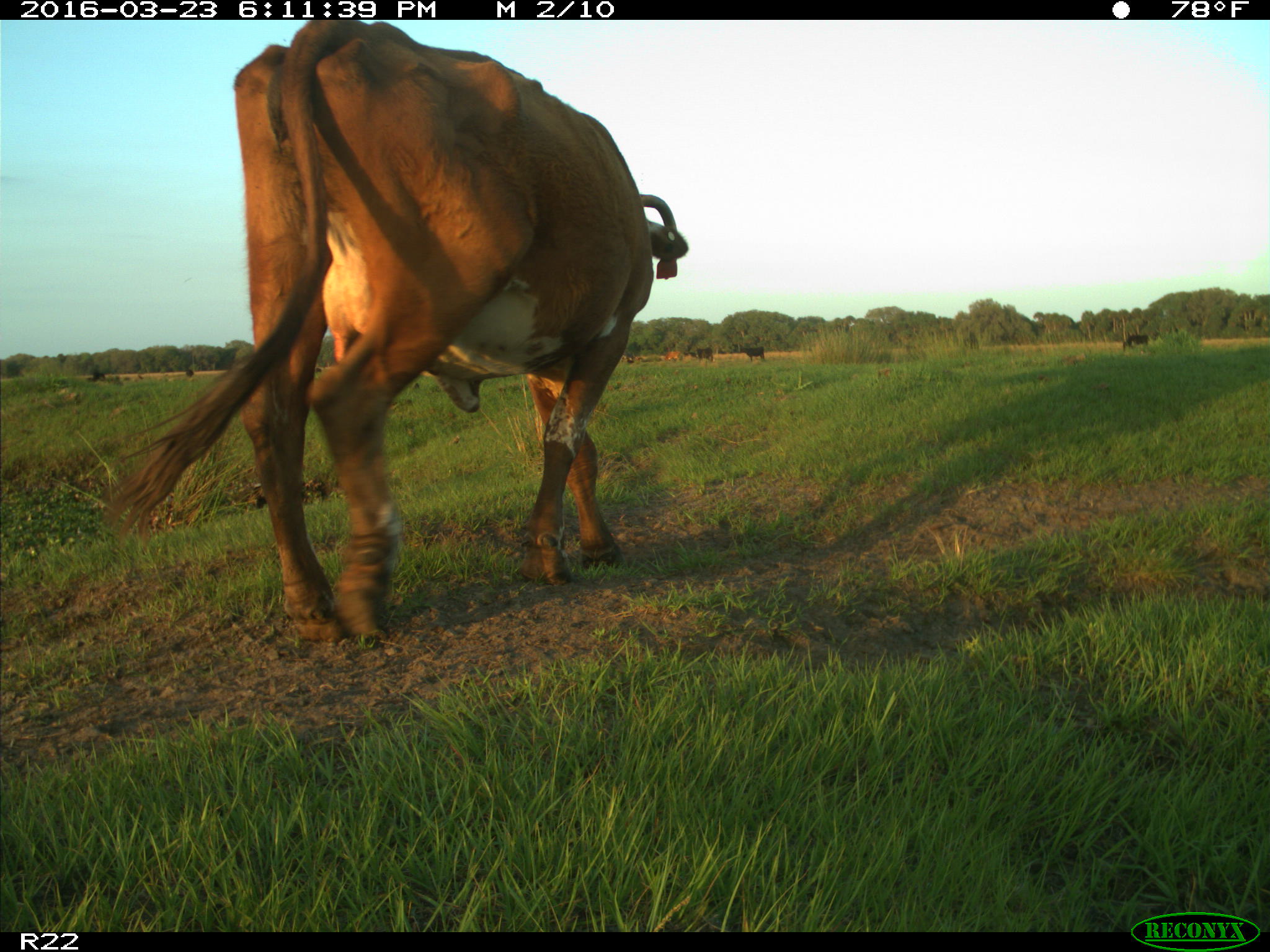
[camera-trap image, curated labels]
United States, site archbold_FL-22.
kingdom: Animalia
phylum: Chordata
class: Mammalia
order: Artiodactyla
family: Bovidae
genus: Bos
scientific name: Bos taurus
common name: domestic cow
Bos taurus (domestic cow).